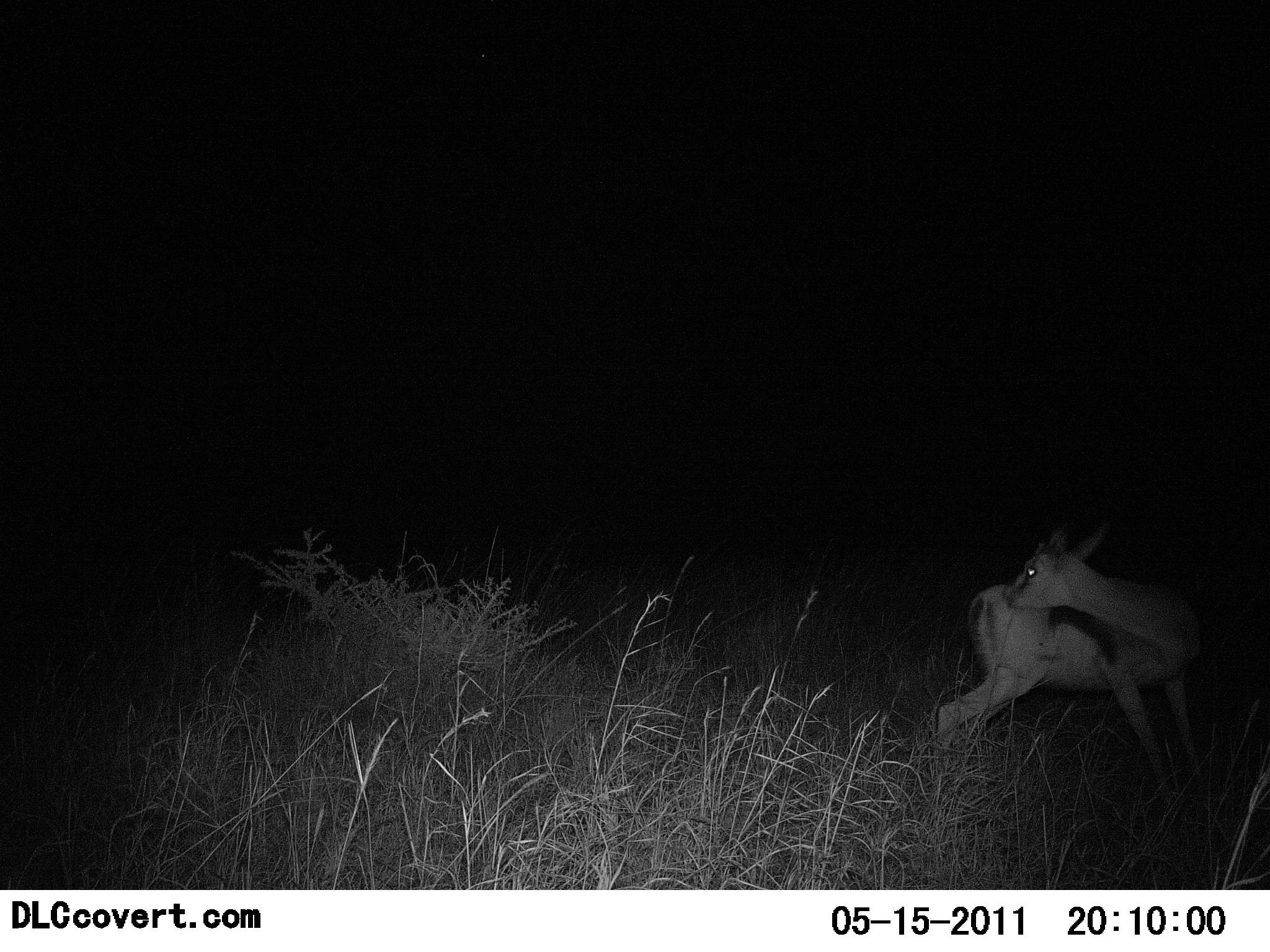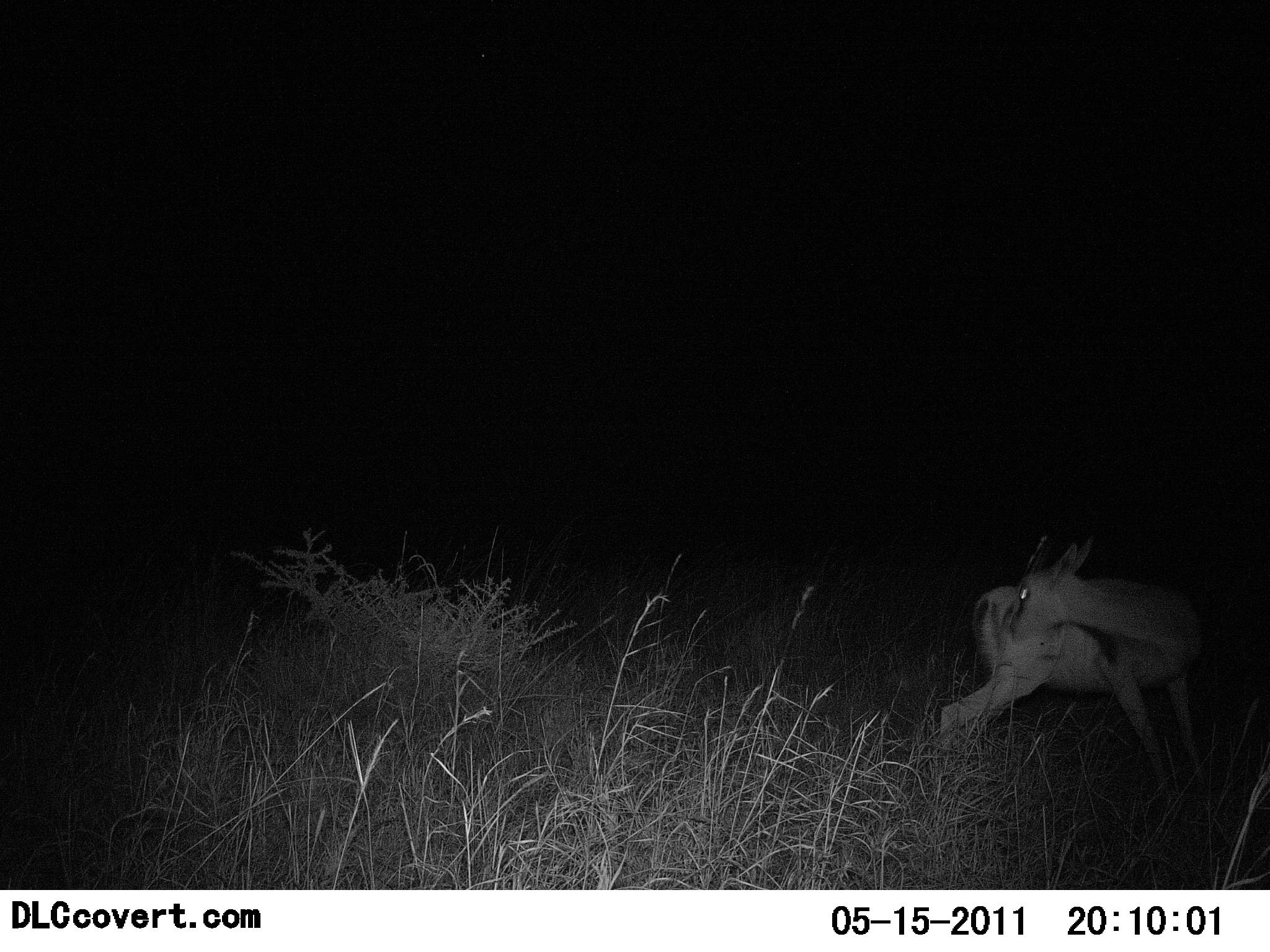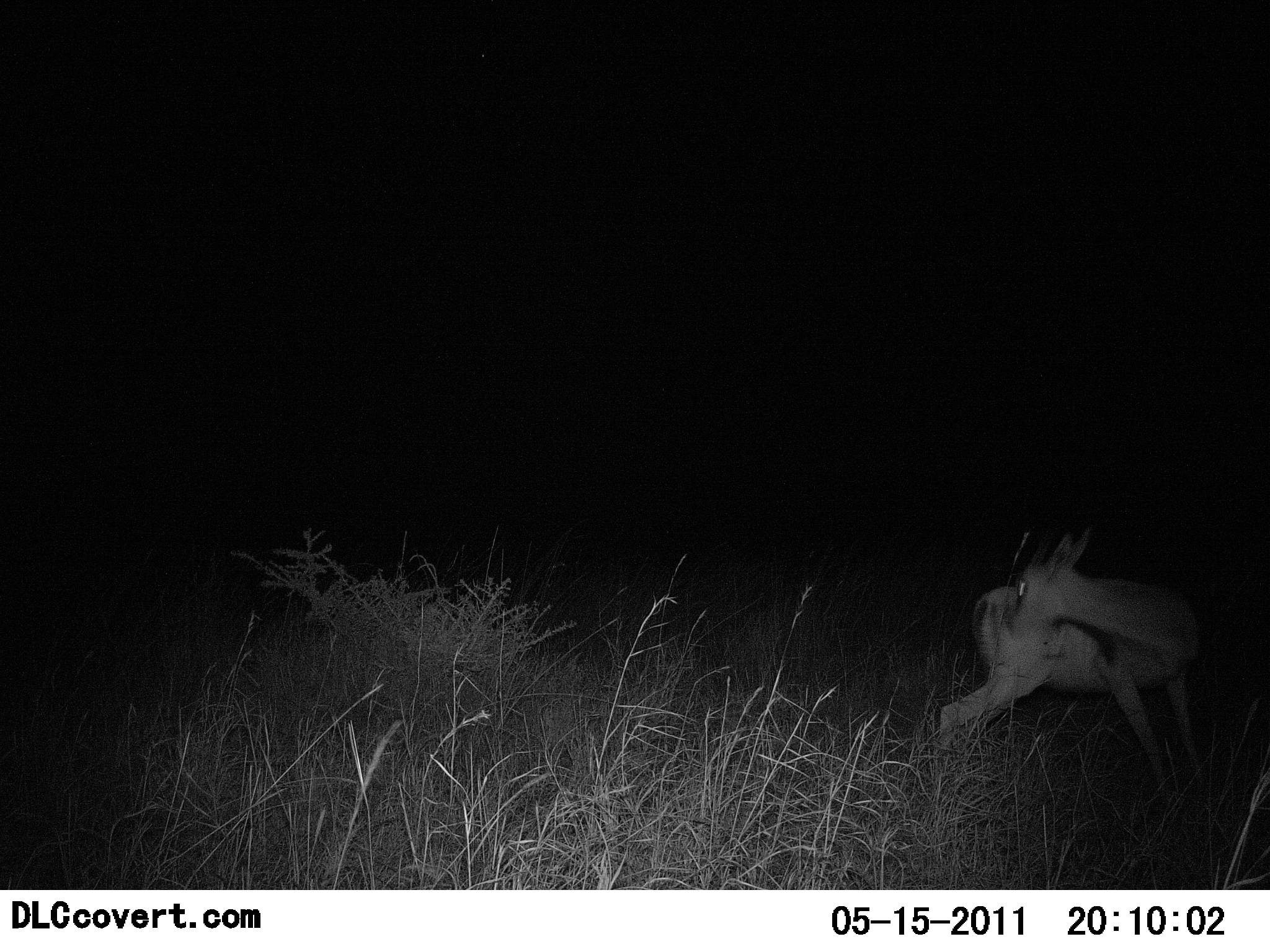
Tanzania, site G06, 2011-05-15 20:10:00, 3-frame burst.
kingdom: Animalia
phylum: Chordata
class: Mammalia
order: Artiodactyla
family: Bovidae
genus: Eudorcas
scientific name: Eudorcas thomsonii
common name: thomson's gazelle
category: gazellethomsons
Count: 1.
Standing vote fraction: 83%.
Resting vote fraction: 0%.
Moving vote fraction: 17%.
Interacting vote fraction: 0%.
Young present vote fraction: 8%.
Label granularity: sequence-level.